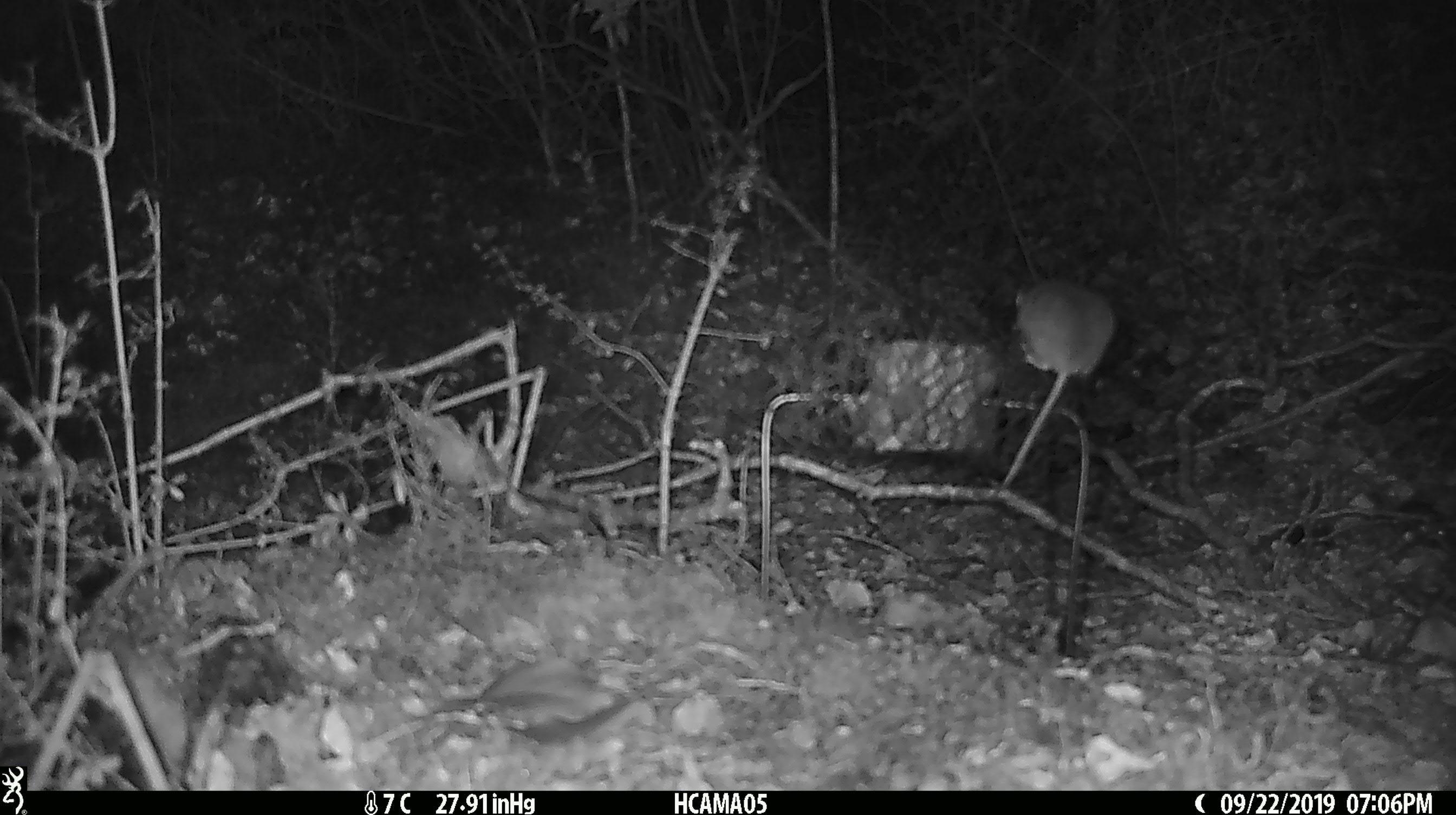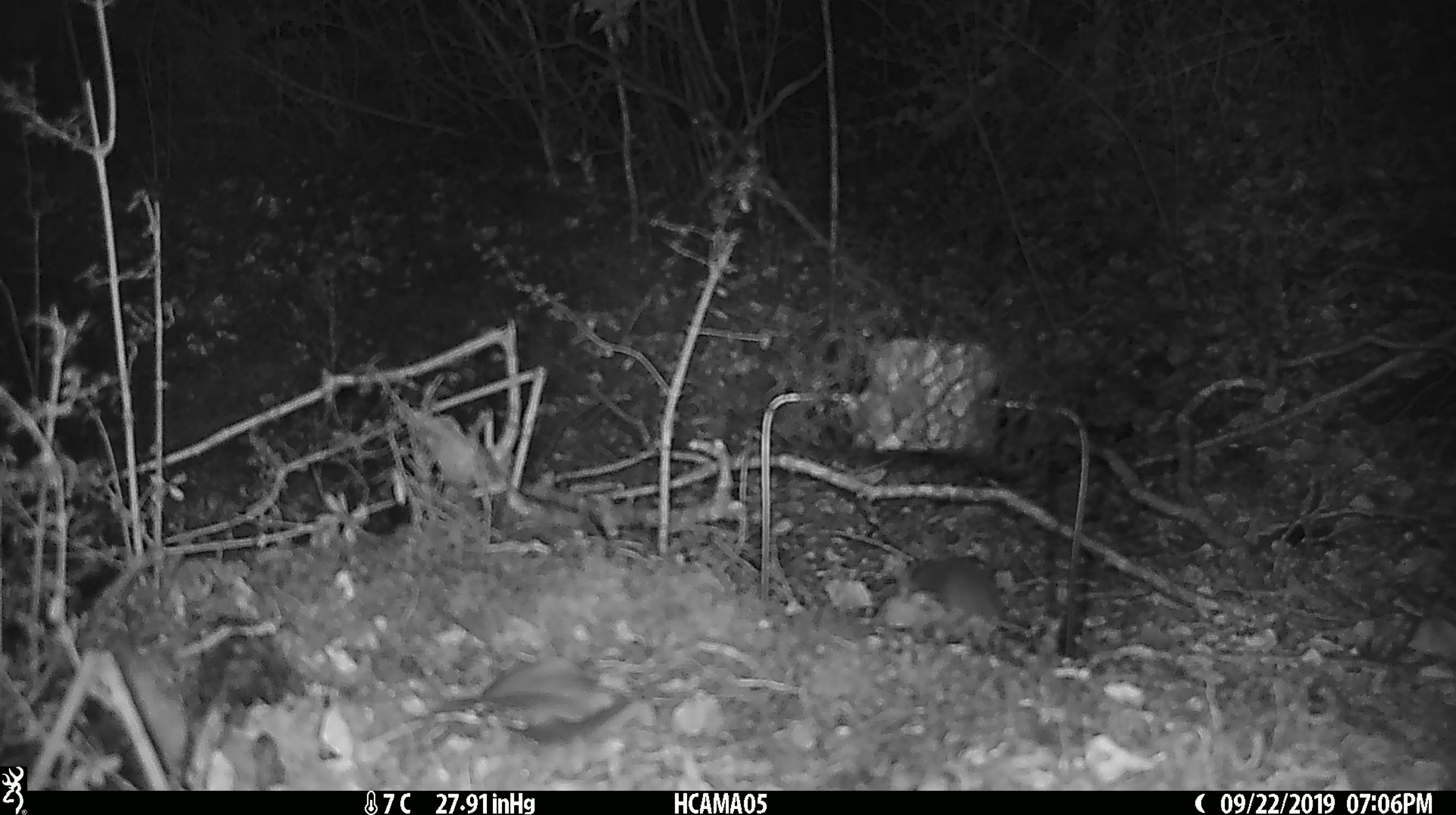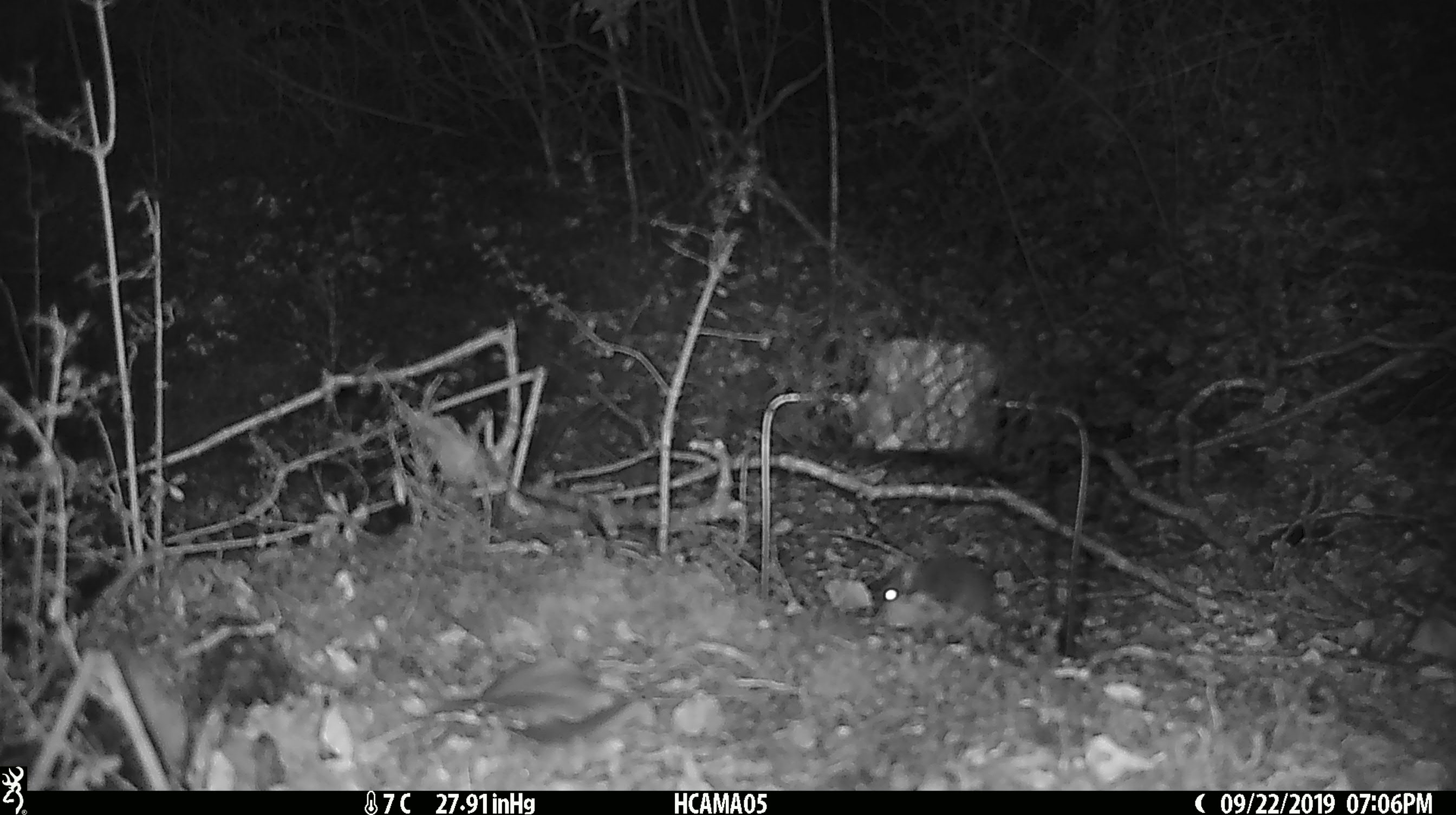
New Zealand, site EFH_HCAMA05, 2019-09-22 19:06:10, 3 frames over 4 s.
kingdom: Animalia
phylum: Chordata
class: Mammalia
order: Rodentia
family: Muridae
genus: Mus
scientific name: Mus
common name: mouse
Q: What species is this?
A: Mouse (Mus).